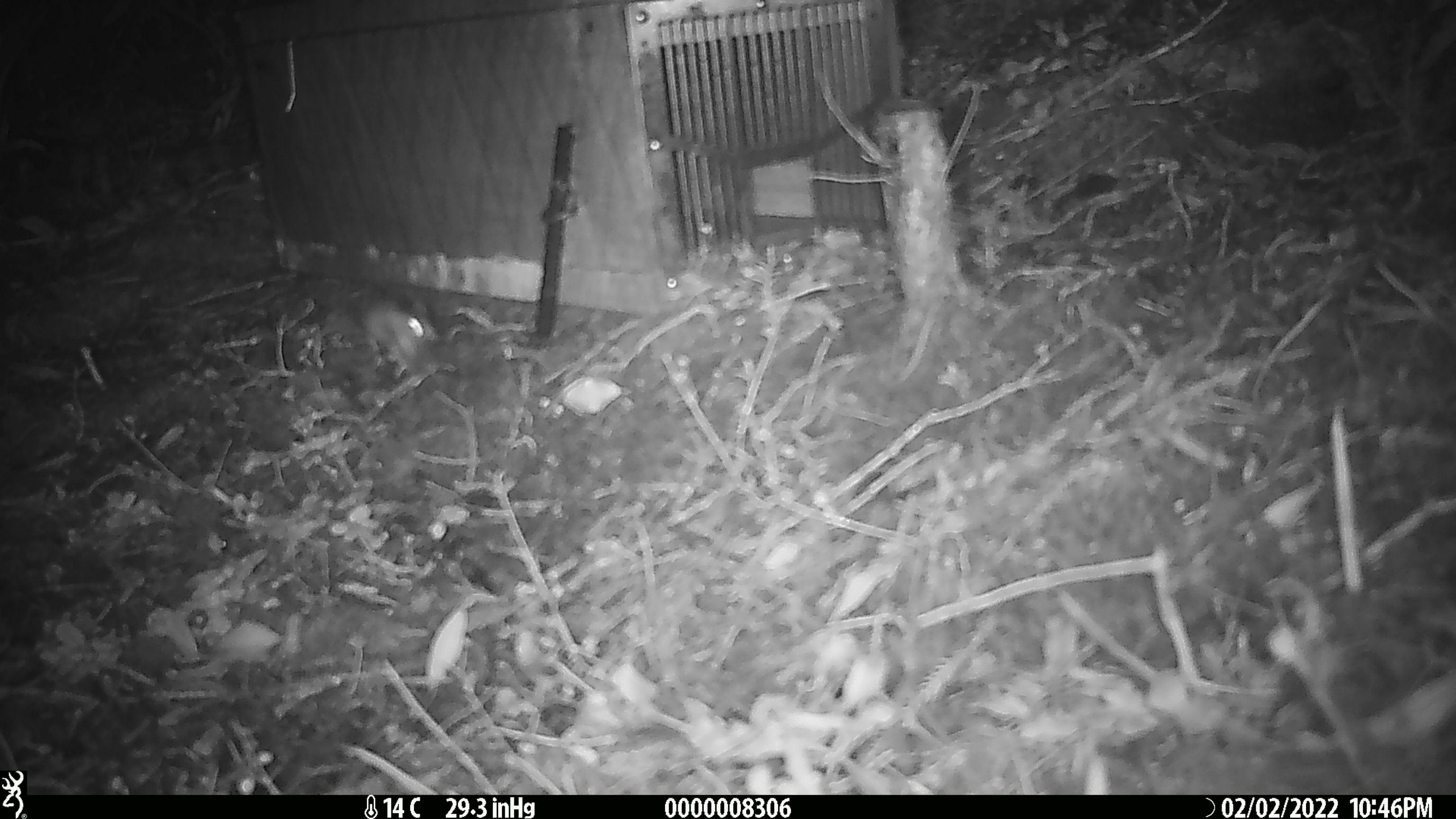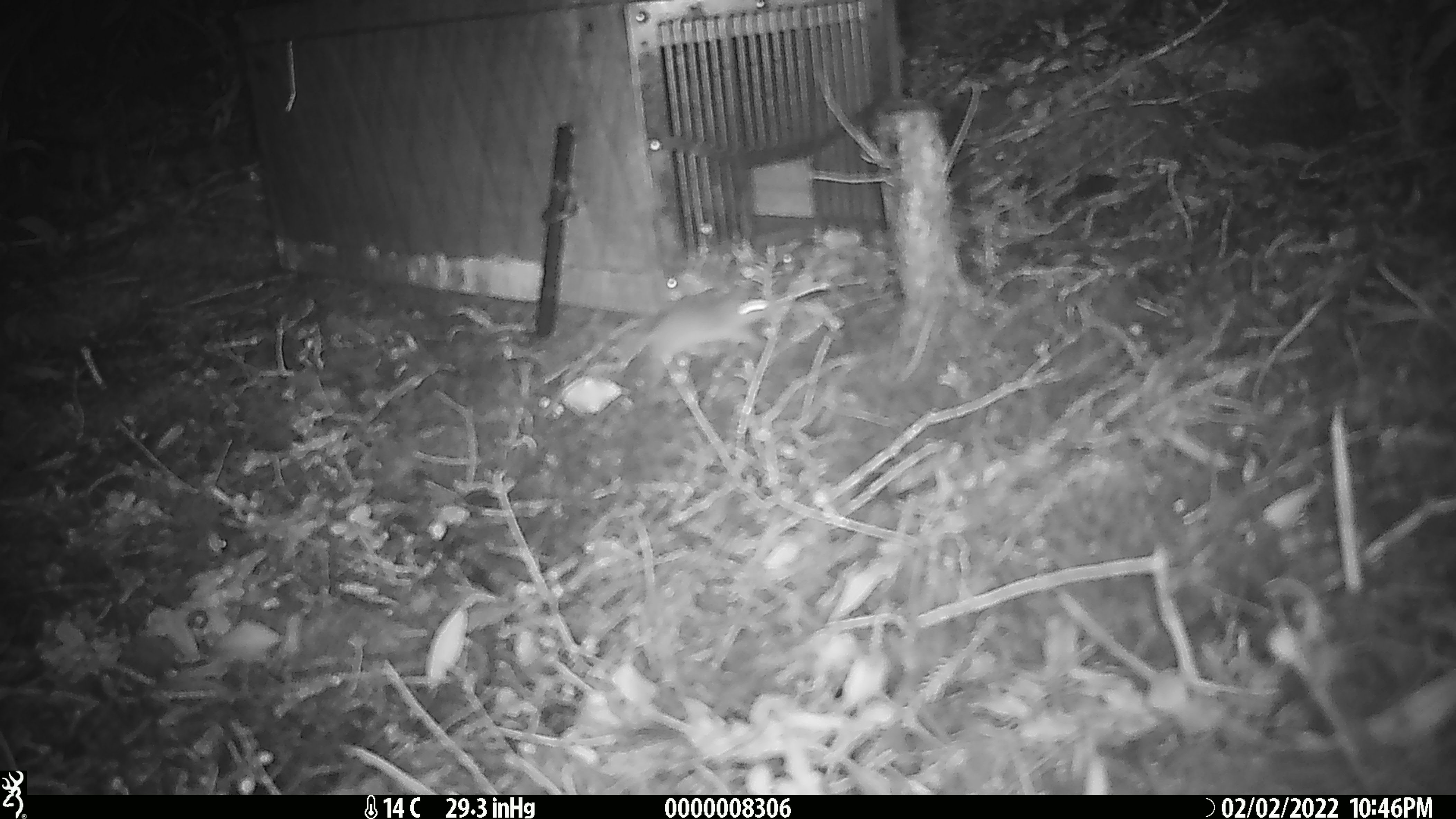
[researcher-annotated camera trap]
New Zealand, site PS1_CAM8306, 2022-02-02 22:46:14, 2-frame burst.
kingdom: Animalia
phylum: Chordata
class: Mammalia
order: Rodentia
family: Muridae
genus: Mus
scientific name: Mus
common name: mouse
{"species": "mouse (Mus)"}